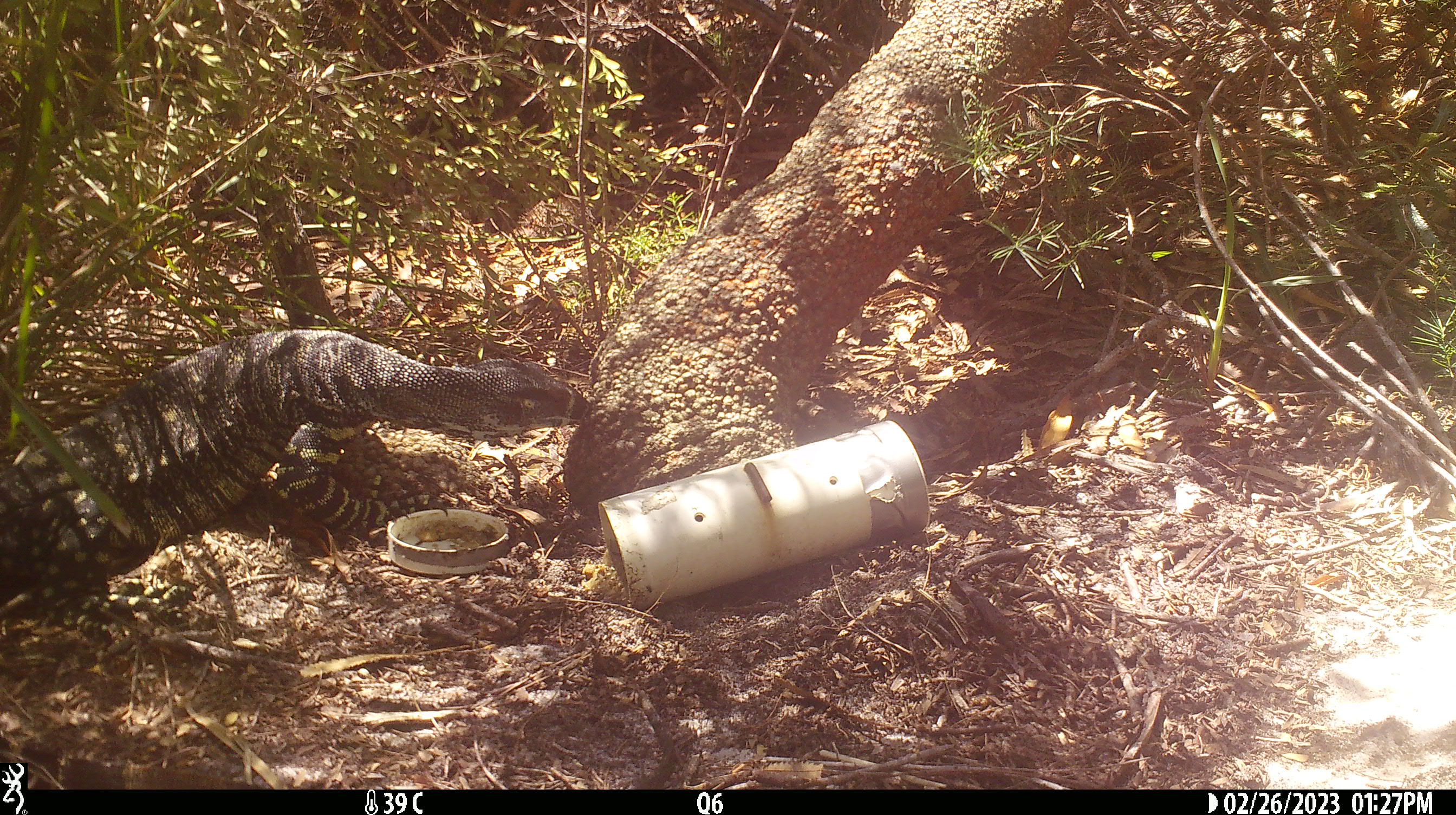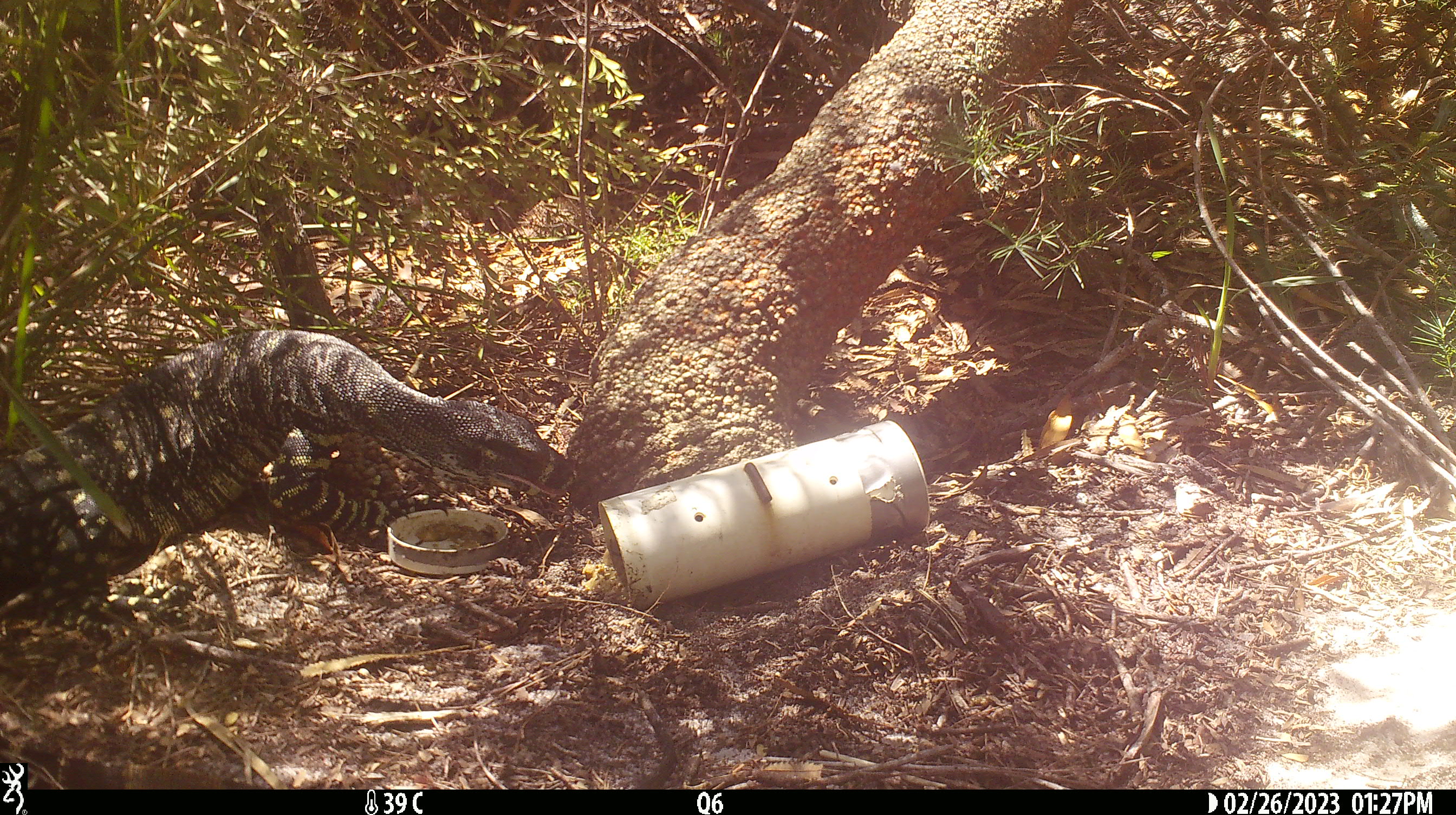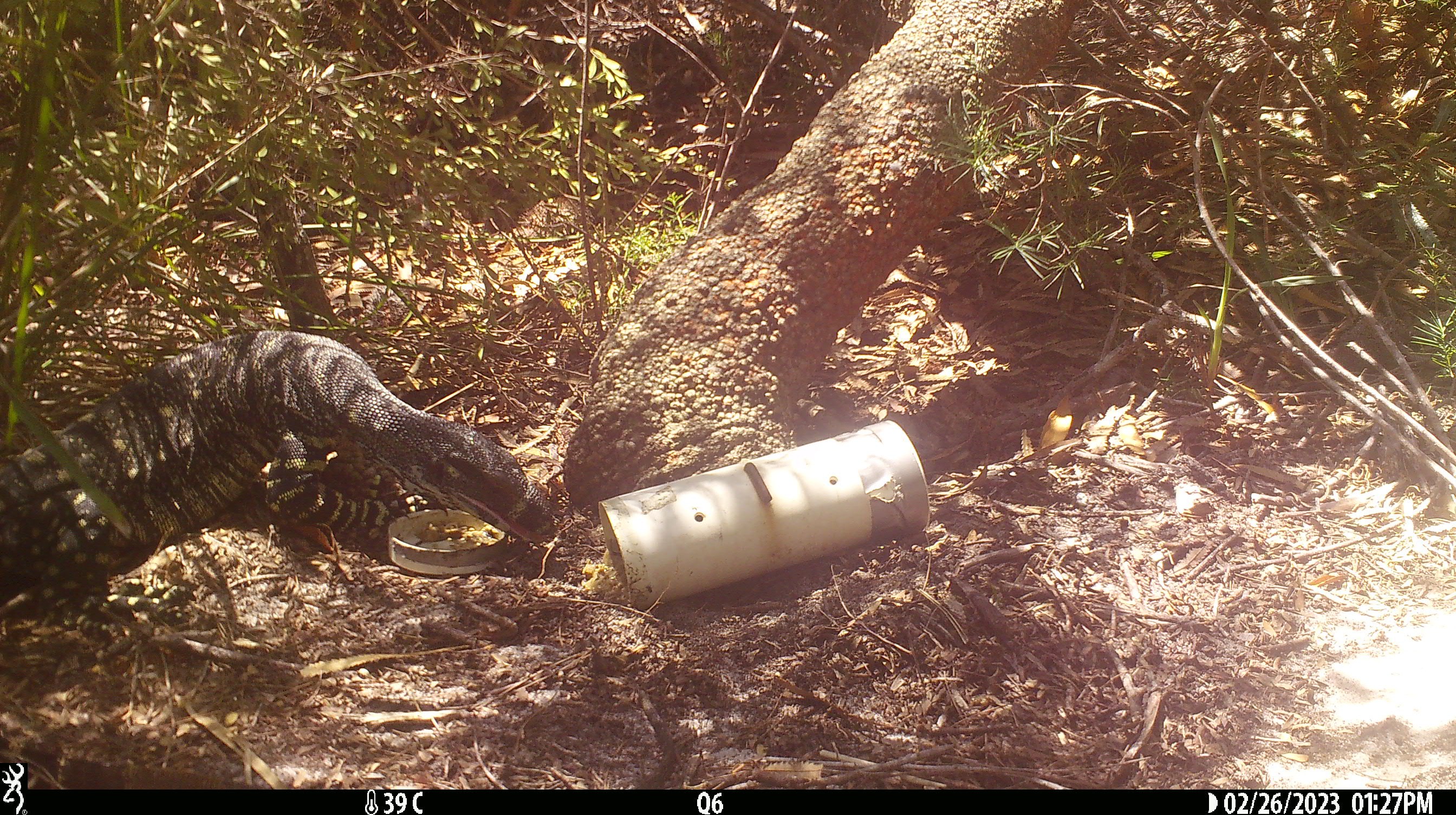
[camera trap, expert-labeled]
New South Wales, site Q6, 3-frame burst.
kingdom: Animalia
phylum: Chordata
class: Reptilia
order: Squamata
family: Varanidae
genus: Varanus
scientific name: Varanus varius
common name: lace monitor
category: goanna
Goanna (lace monitor) (Varanus varius).